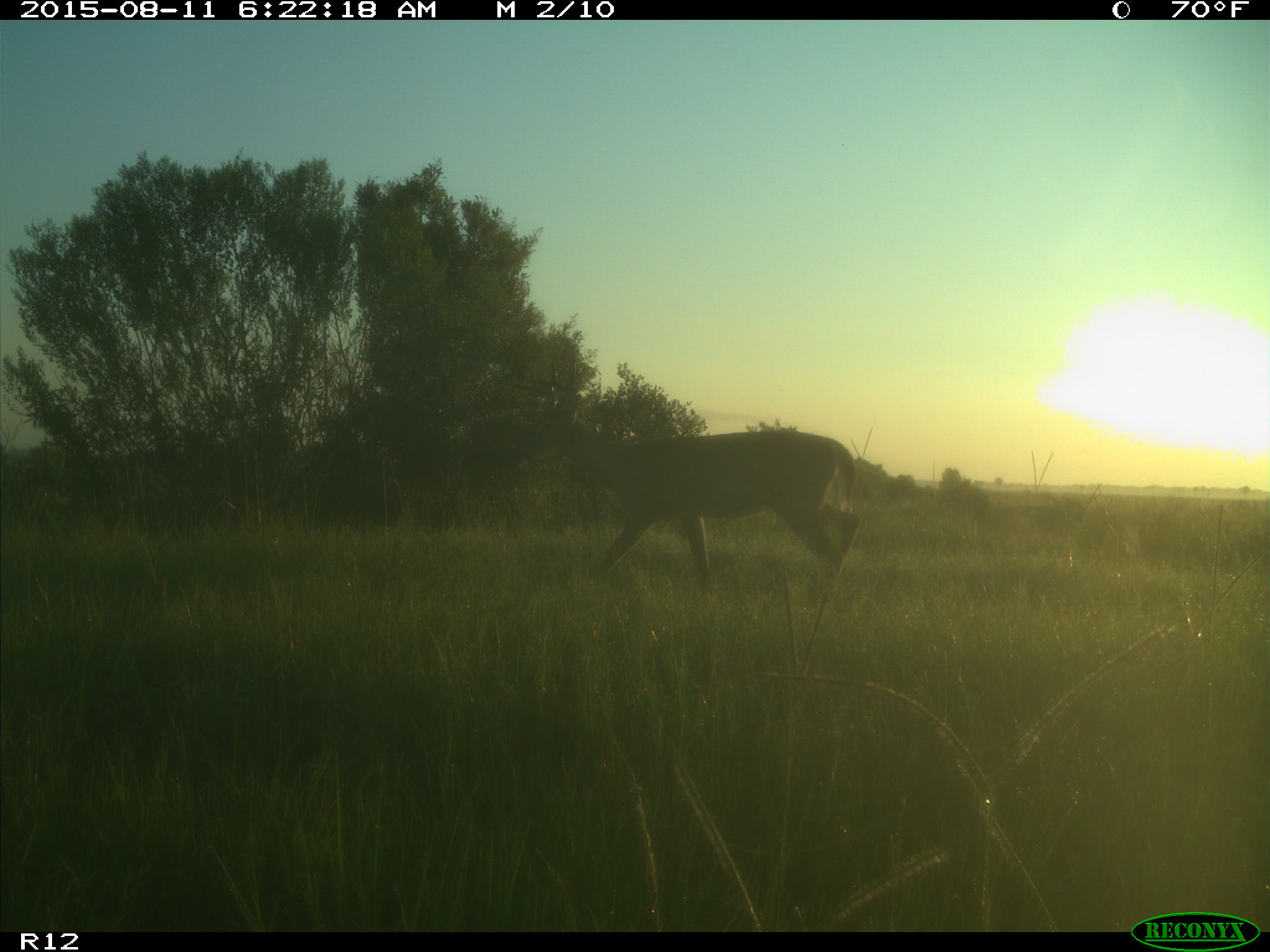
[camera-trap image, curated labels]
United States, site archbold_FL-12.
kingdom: Animalia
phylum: Chordata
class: Mammalia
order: Artiodactyla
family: Cervidae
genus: Odocoileus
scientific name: Odocoileus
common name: deer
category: unidentified deer